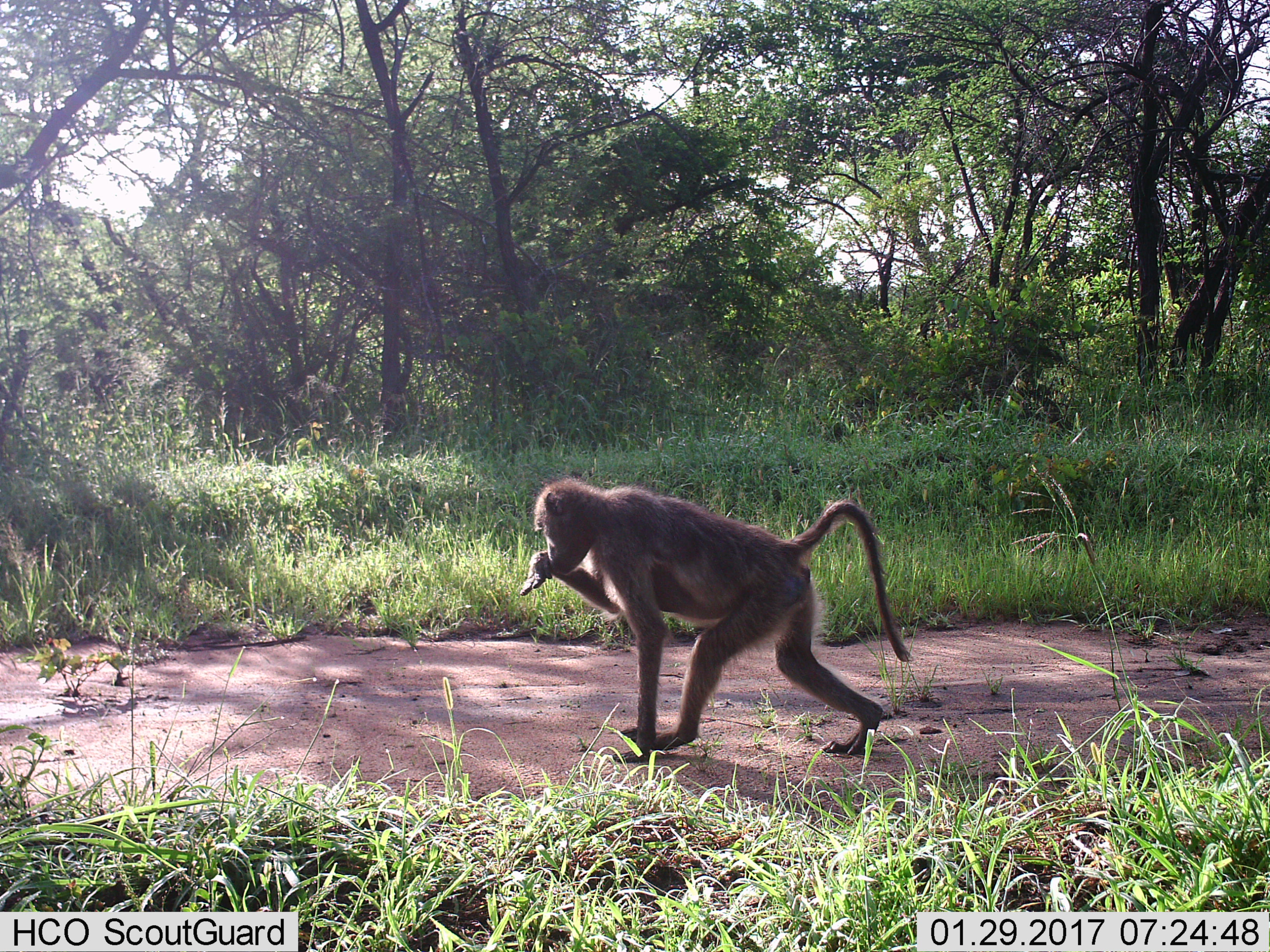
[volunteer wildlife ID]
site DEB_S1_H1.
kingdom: Animalia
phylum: Chordata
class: Mammalia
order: Primates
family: Cercopithecidae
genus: Papio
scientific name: Papio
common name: baboon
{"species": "baboon (Papio)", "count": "1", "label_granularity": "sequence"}